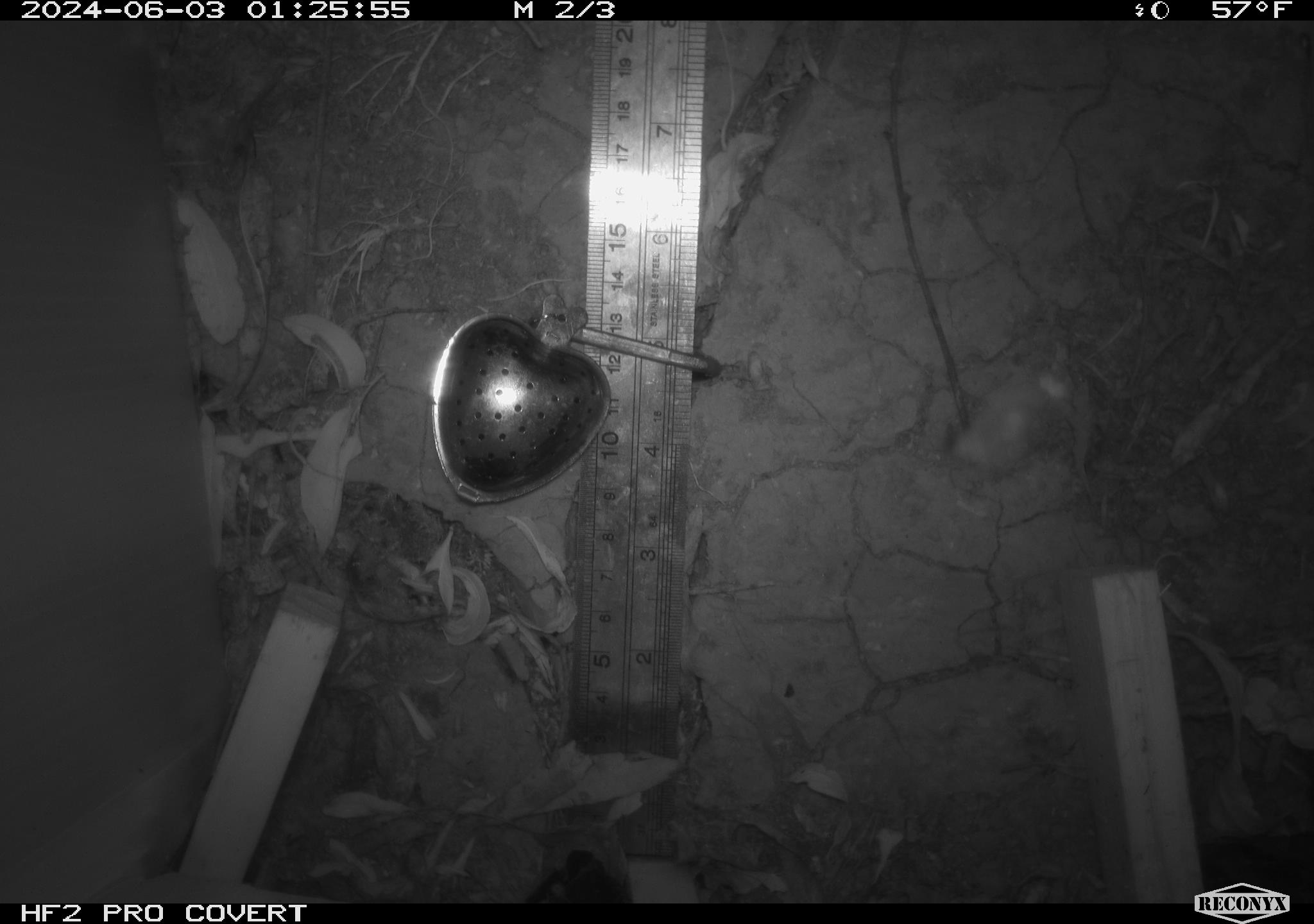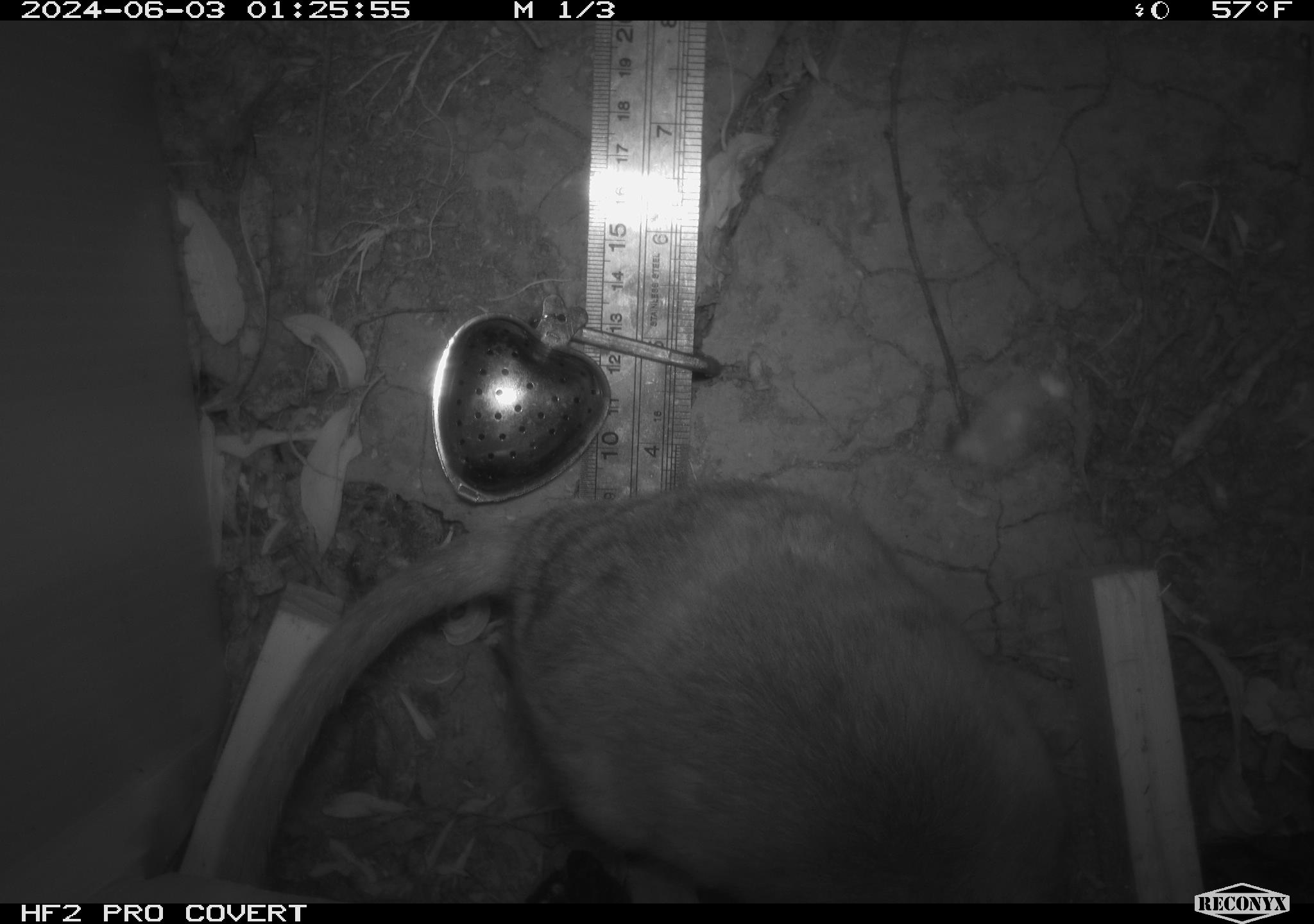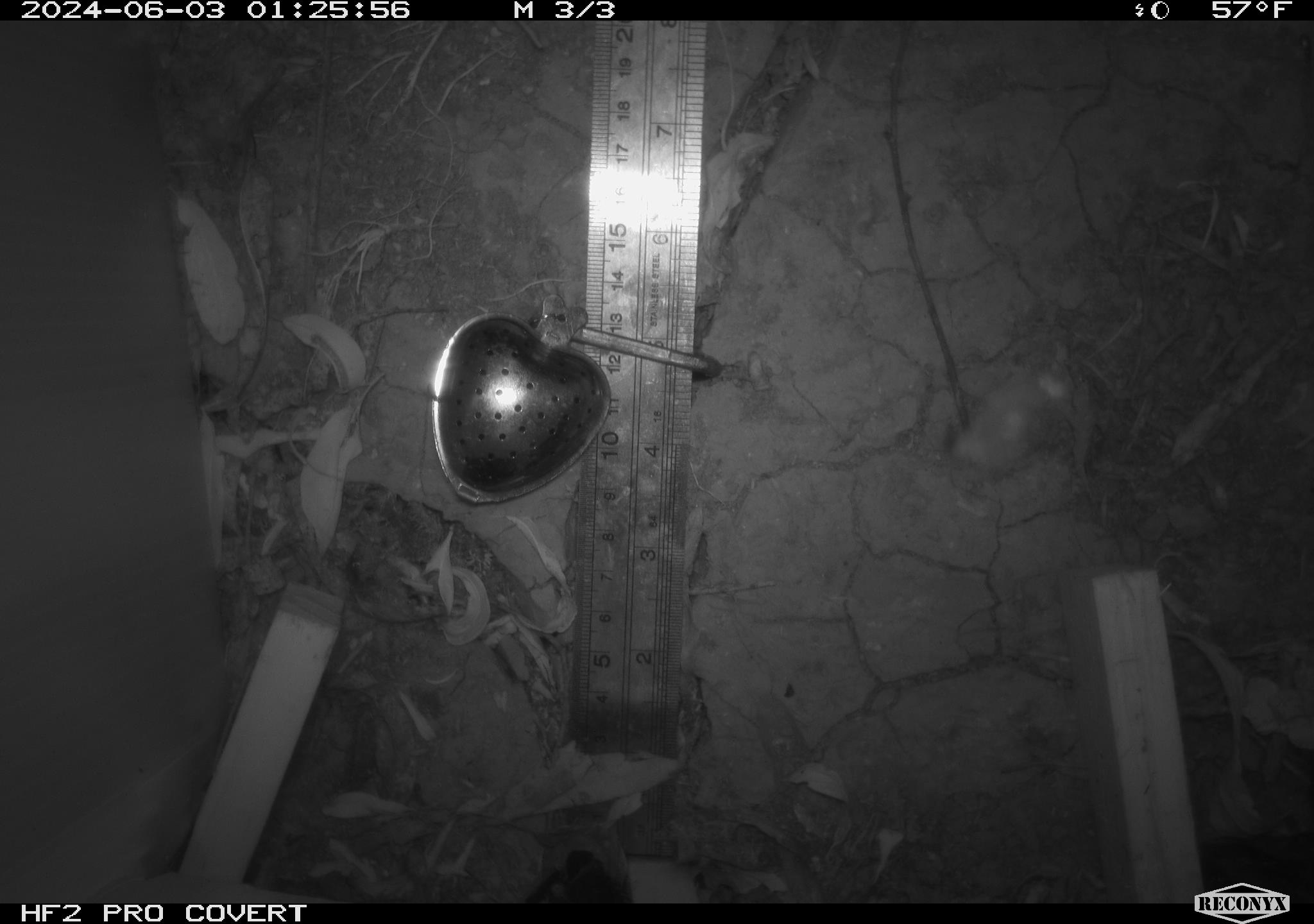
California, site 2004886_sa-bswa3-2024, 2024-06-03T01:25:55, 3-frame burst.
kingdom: Animalia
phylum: Chordata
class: Mammalia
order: Rodentia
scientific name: Rodentia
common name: woodrat or rat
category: woodrat or rat species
Woodrat or rat species (woodrat or rat) (Rodentia).